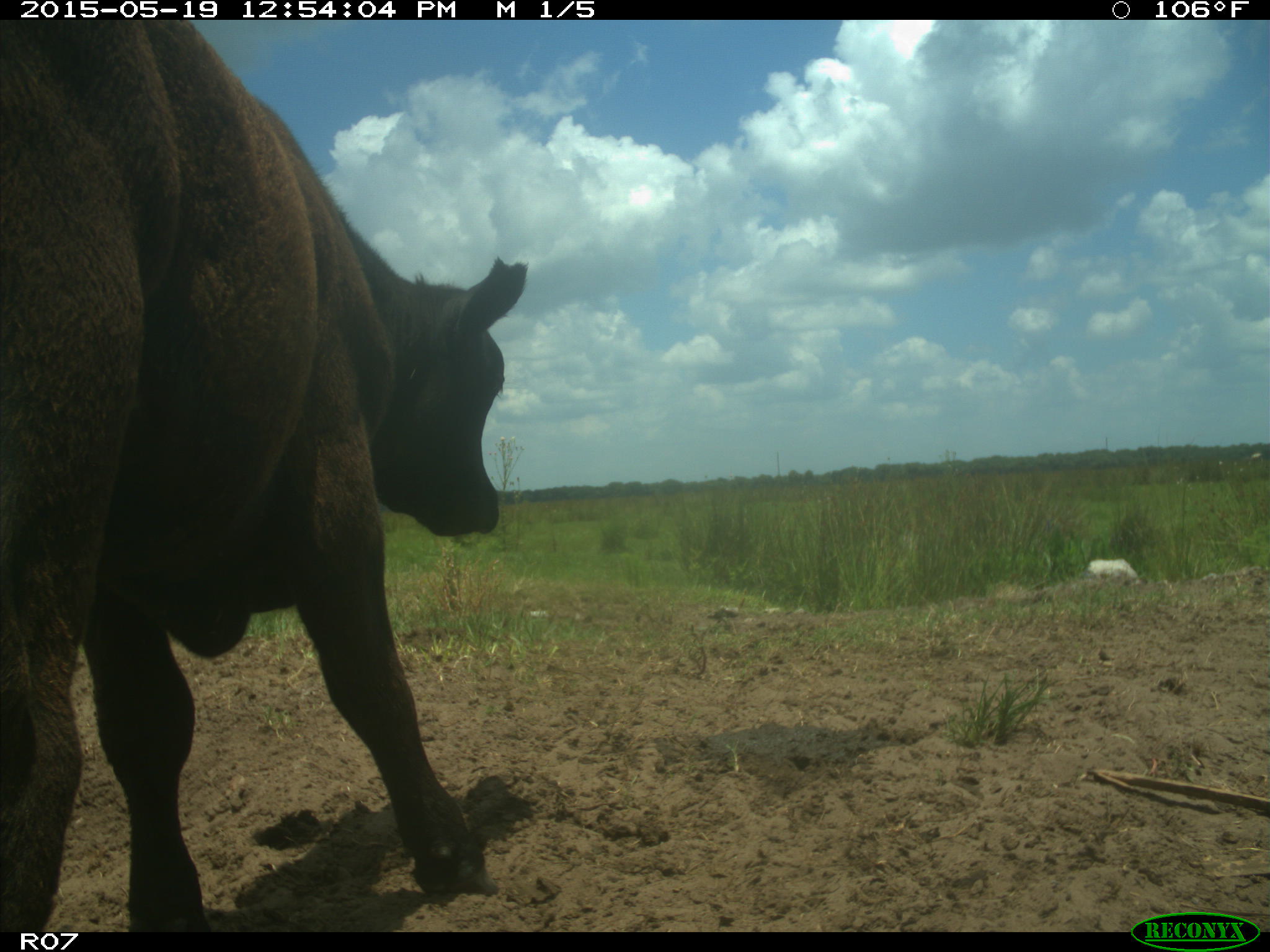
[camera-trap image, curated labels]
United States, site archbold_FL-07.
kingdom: Animalia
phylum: Chordata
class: Mammalia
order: Artiodactyla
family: Bovidae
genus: Bos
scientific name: Bos taurus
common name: domestic cow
Bos taurus (domestic cow).